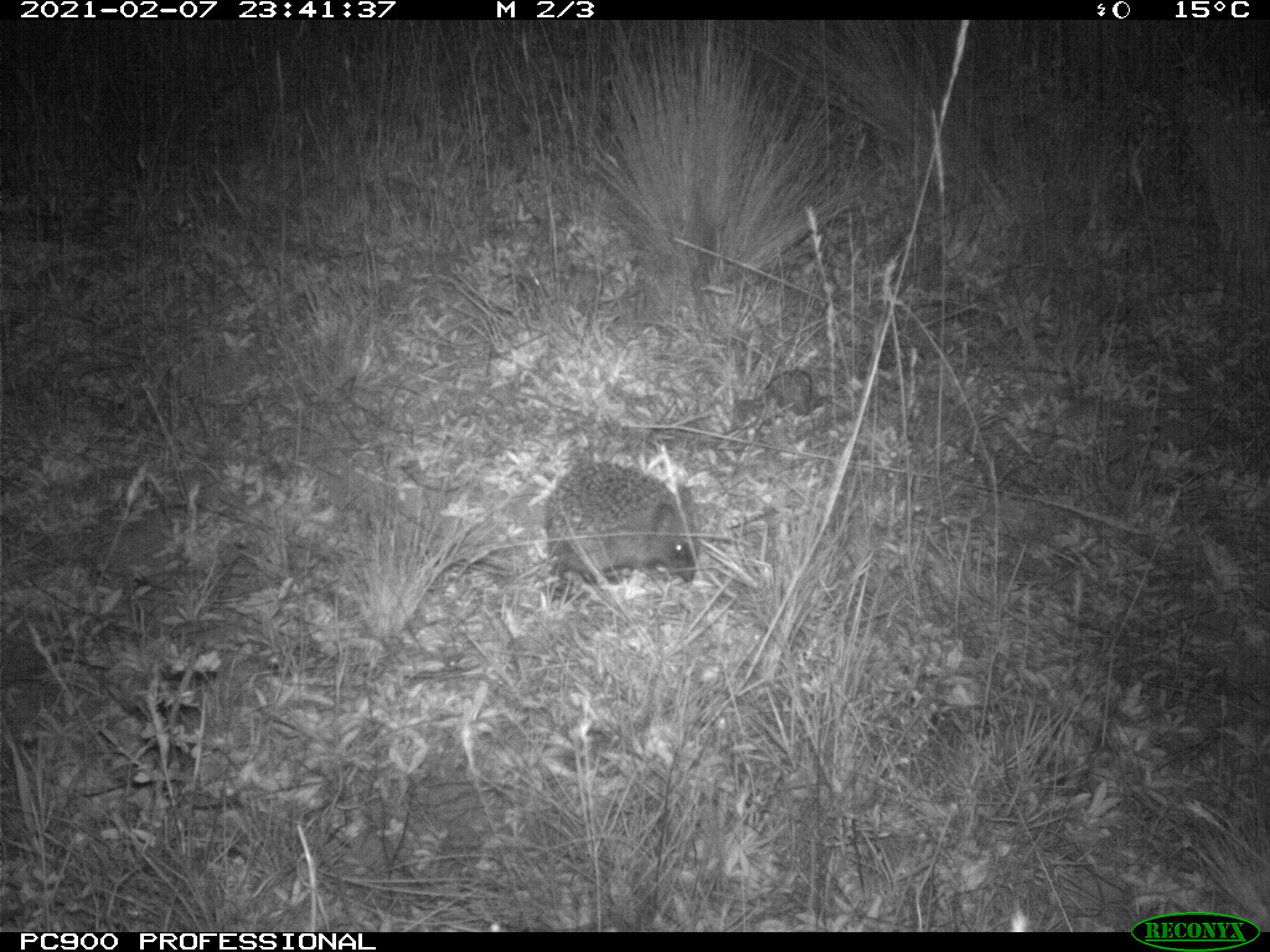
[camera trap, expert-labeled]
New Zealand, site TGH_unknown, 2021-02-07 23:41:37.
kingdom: Animalia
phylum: Chordata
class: Mammalia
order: Eulipotyphla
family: Erinaceidae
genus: Erinaceus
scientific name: Erinaceus europaeus europaeus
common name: european hedgehog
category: hedgehog